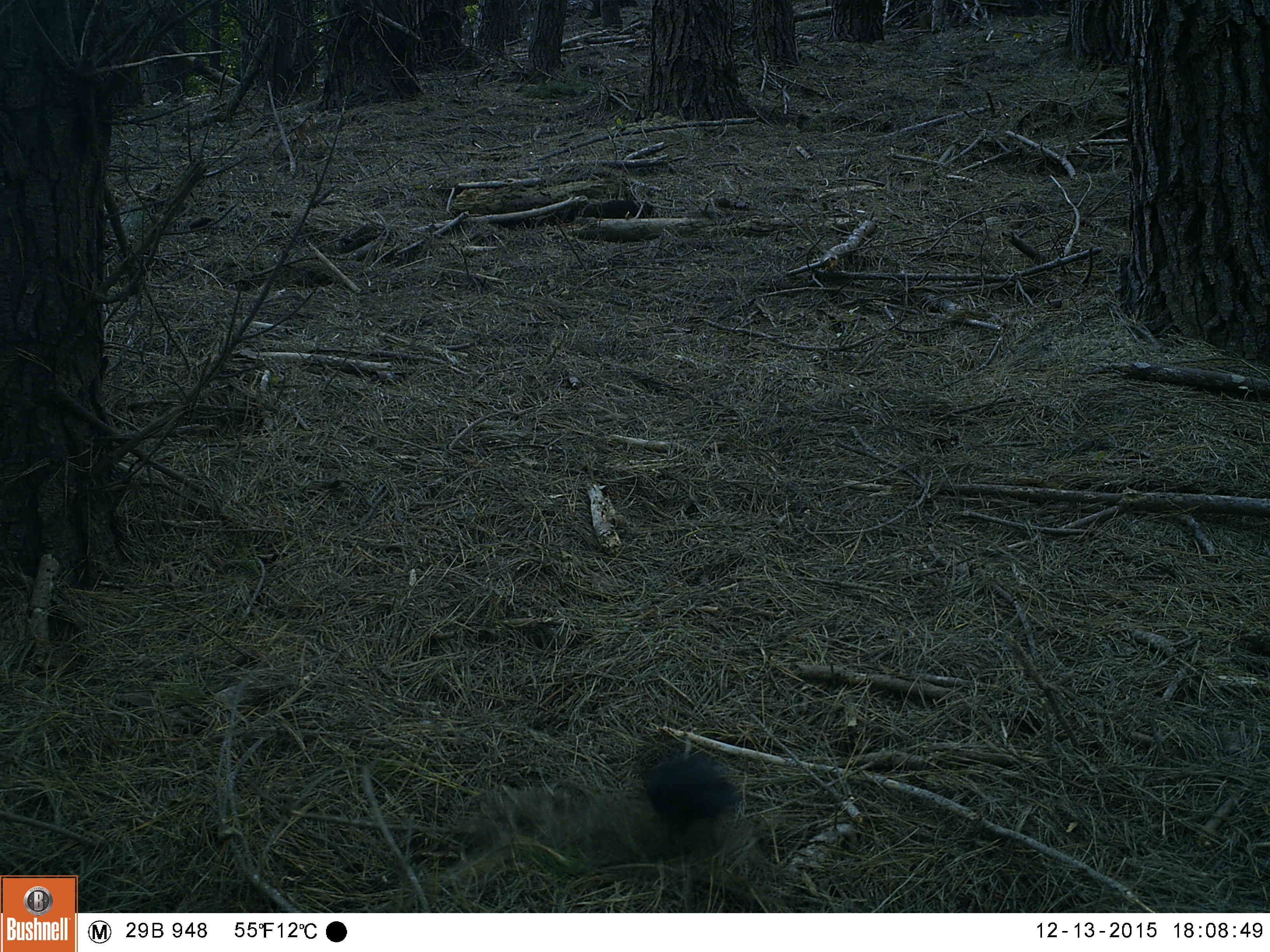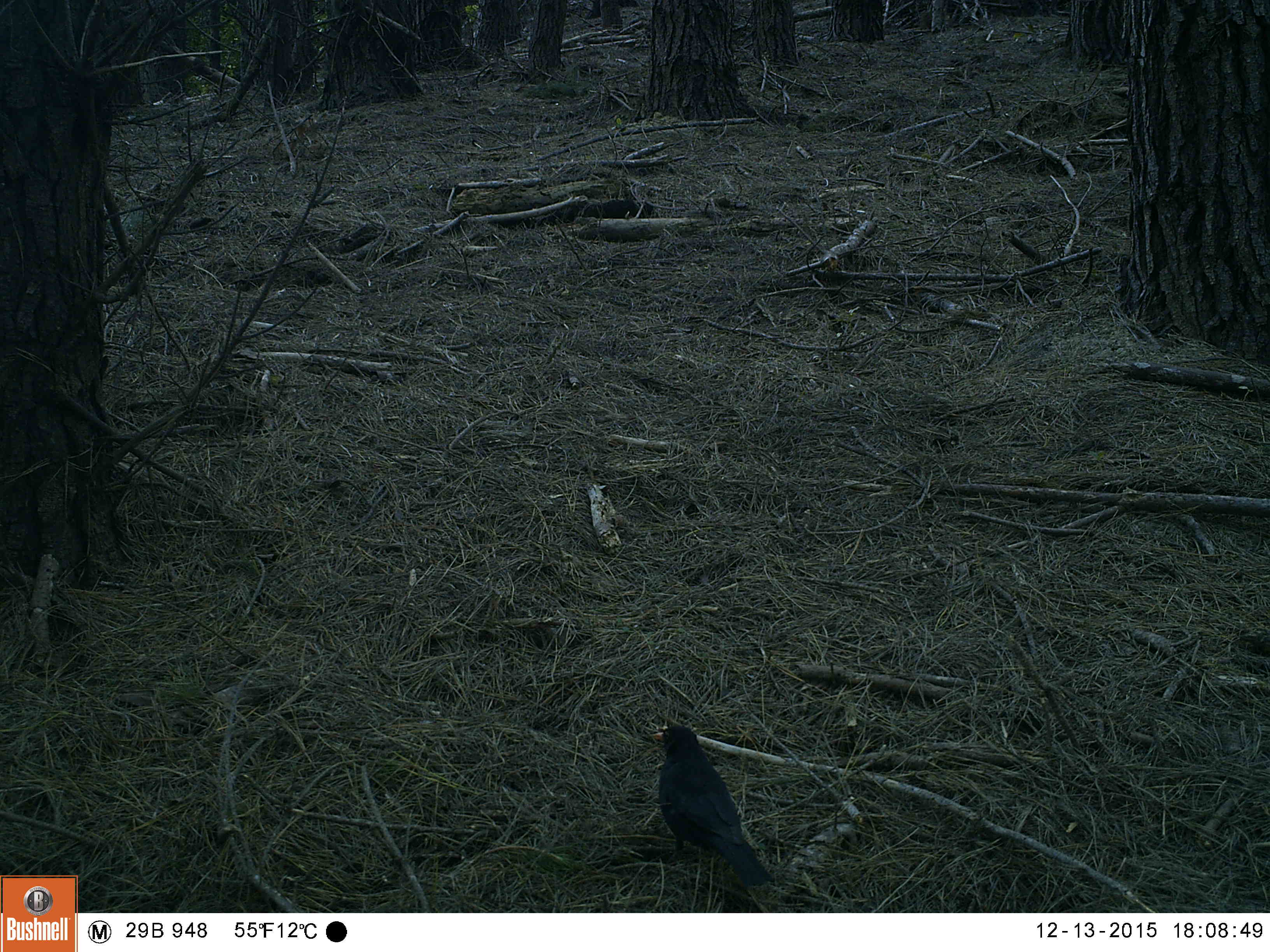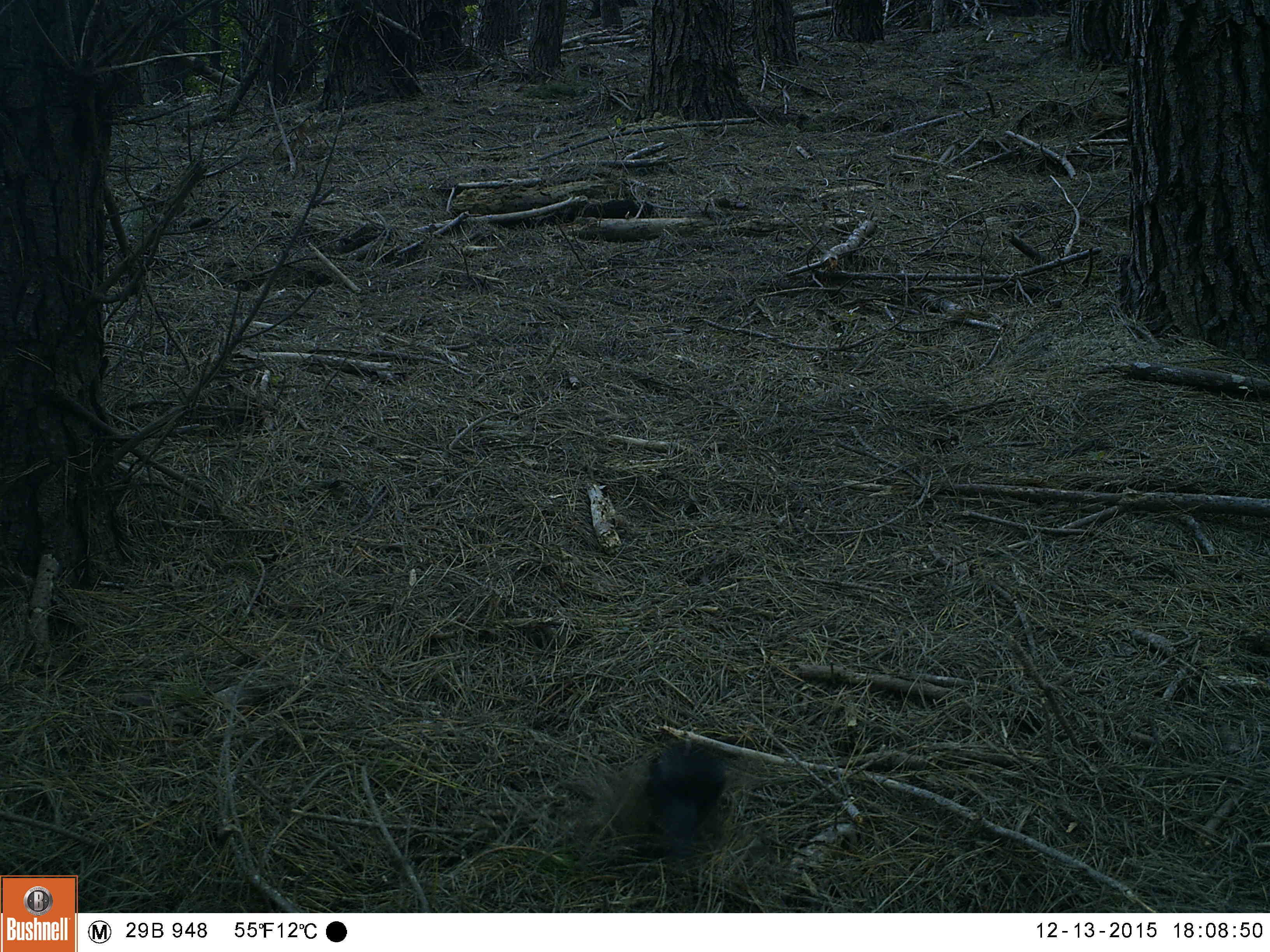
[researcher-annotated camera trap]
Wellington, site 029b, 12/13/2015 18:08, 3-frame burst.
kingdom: Animalia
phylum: Chordata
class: Aves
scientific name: Aves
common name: bird